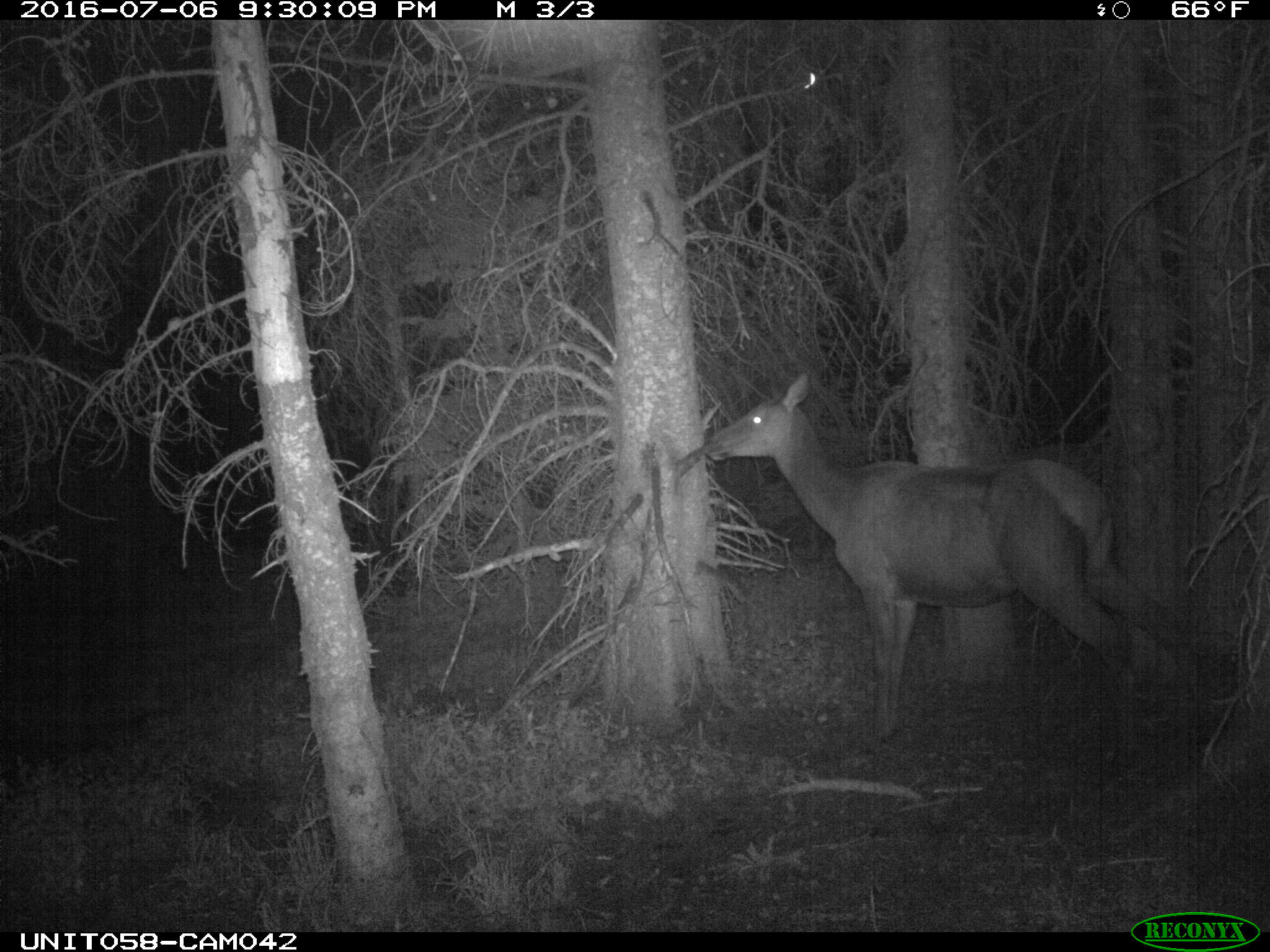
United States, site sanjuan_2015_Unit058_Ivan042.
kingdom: Animalia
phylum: Chordata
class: Mammalia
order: Artiodactyla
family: Cervidae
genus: Cervus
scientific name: Cervus elaphus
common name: red deer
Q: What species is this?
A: Cervus elaphus (red deer).